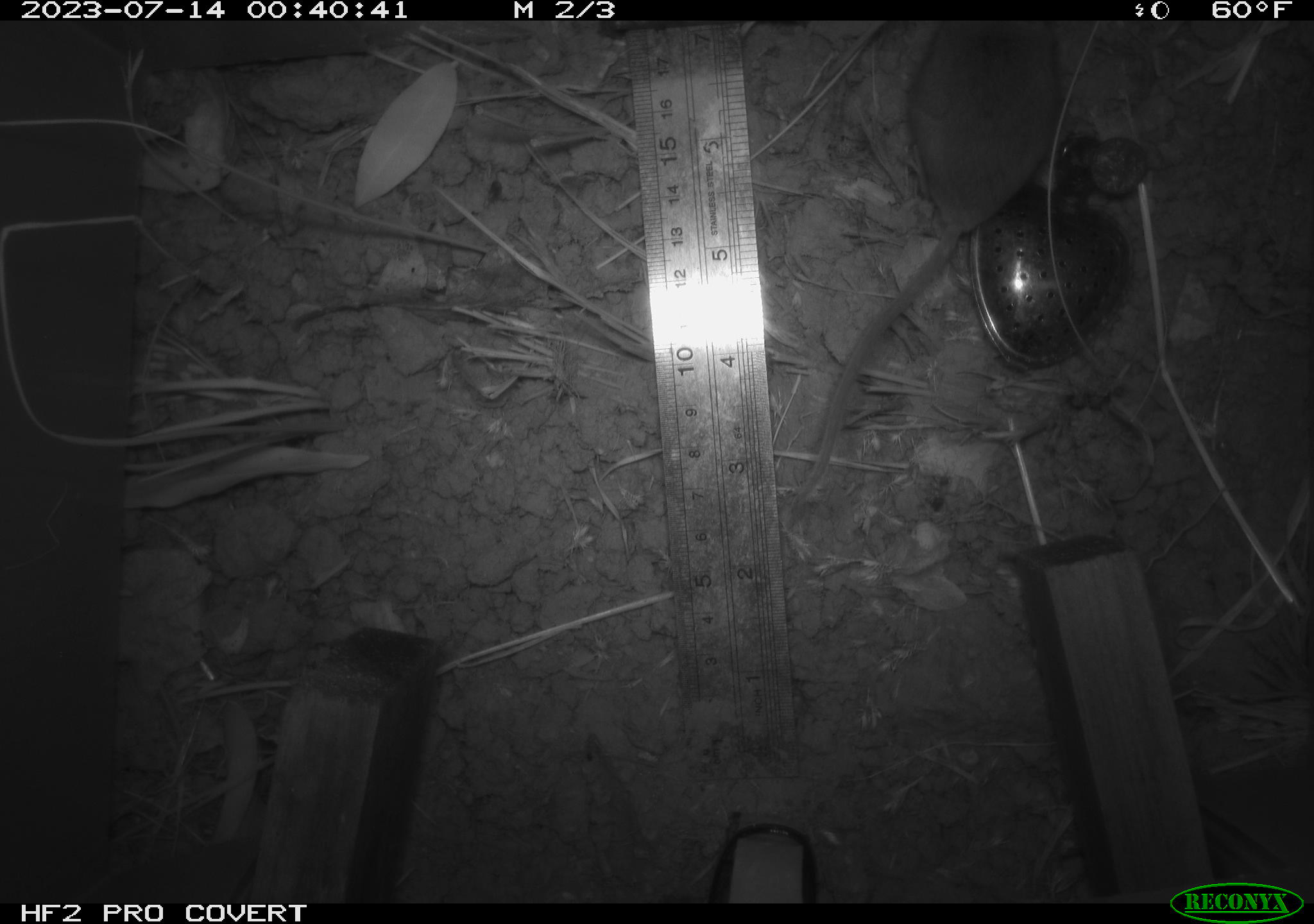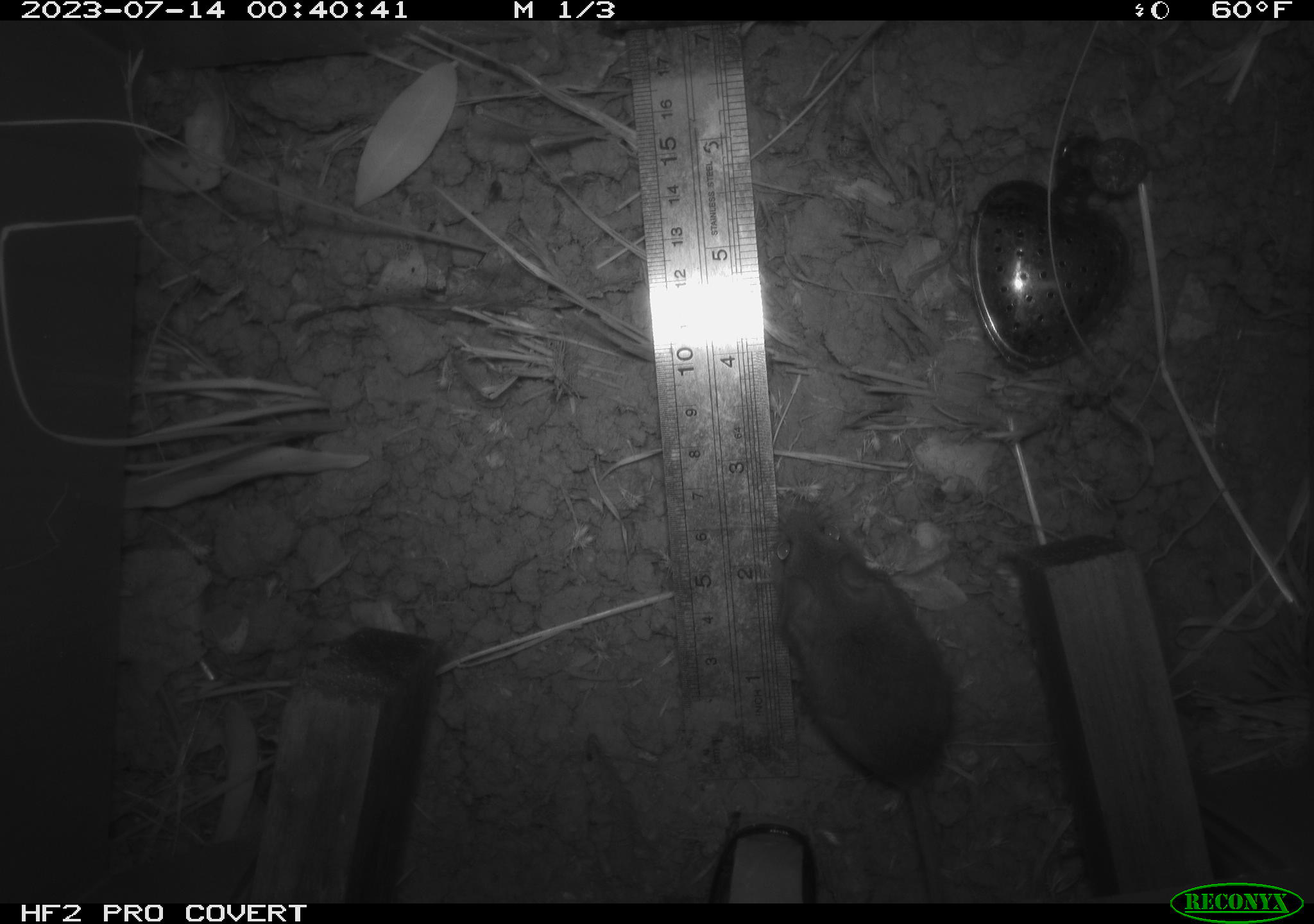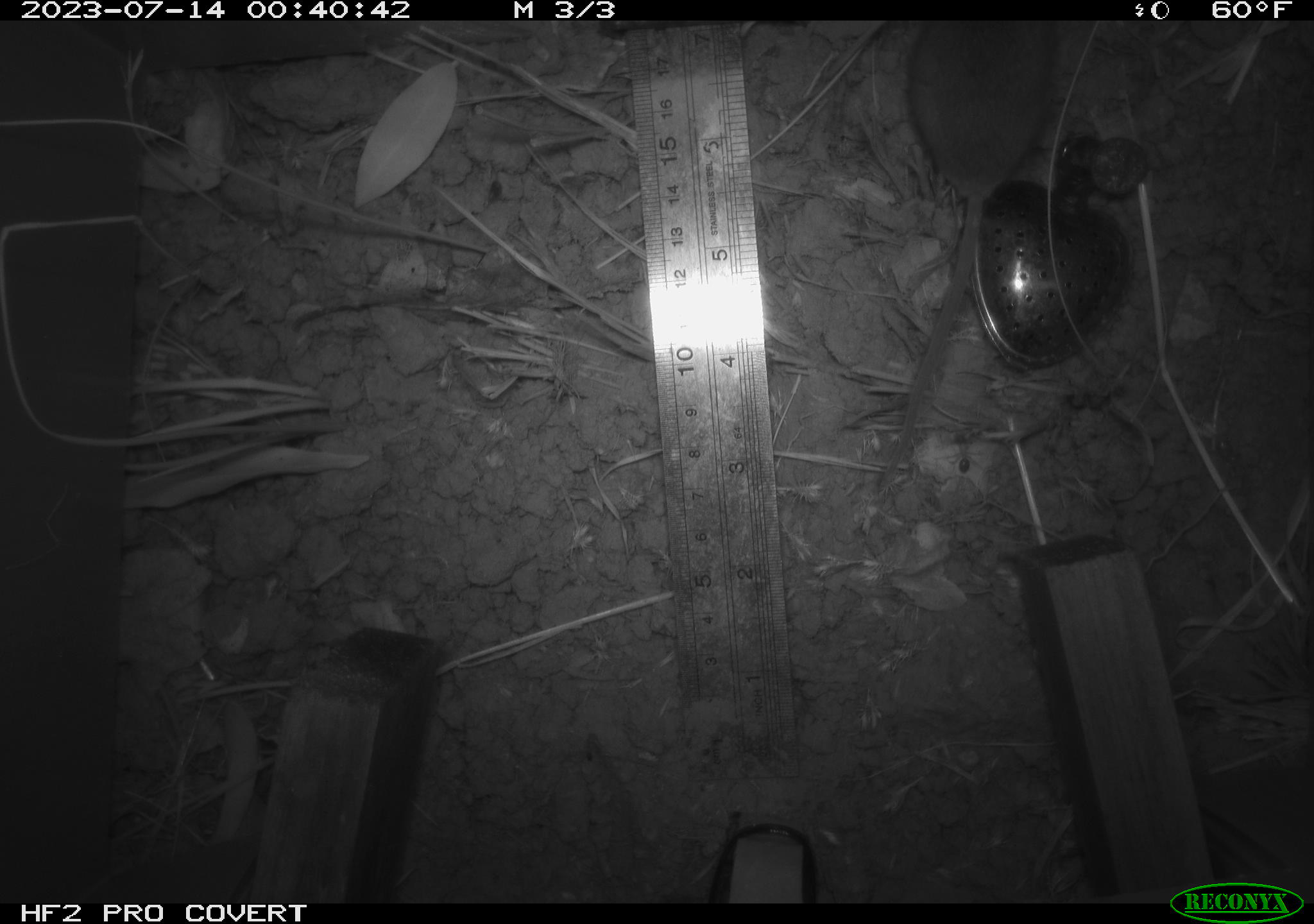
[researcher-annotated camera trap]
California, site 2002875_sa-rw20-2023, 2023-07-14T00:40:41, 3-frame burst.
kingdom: Animalia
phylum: Chordata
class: Mammalia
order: Rodentia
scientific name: Rodentia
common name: mouse species